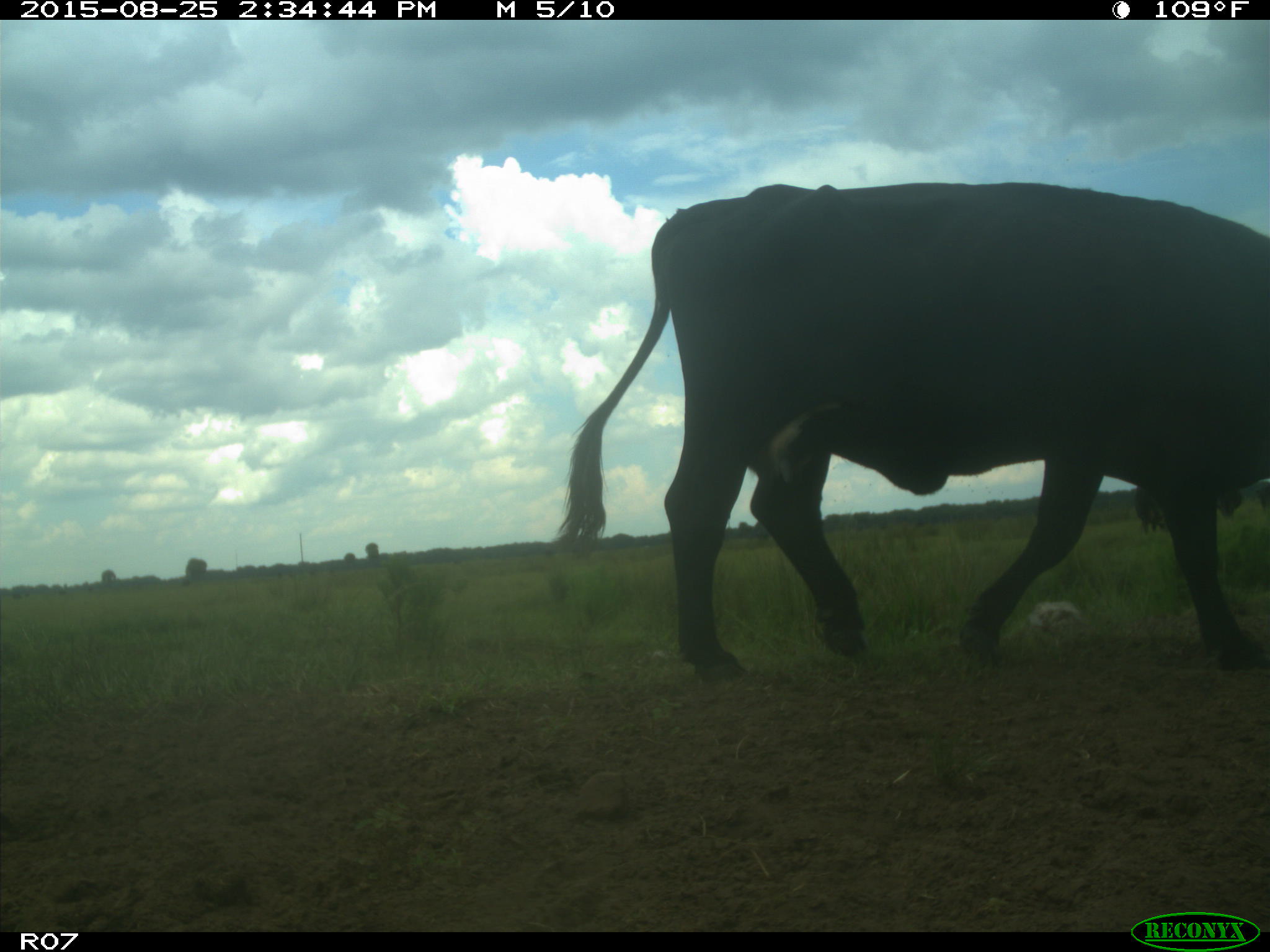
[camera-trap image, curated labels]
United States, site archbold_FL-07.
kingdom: Animalia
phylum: Chordata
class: Mammalia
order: Artiodactyla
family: Bovidae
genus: Bos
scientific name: Bos taurus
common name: domestic cow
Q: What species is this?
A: Bos taurus (domestic cow).